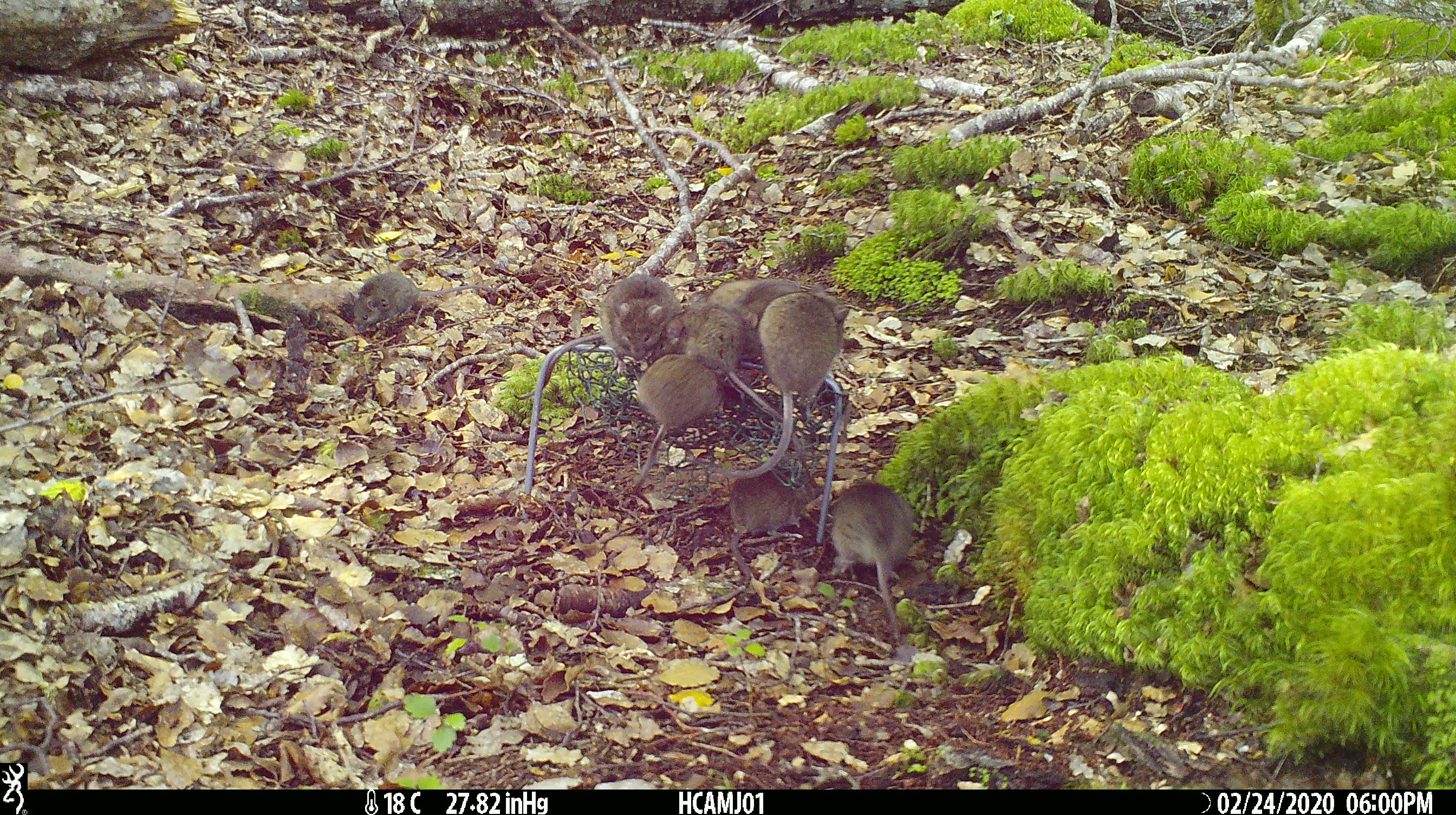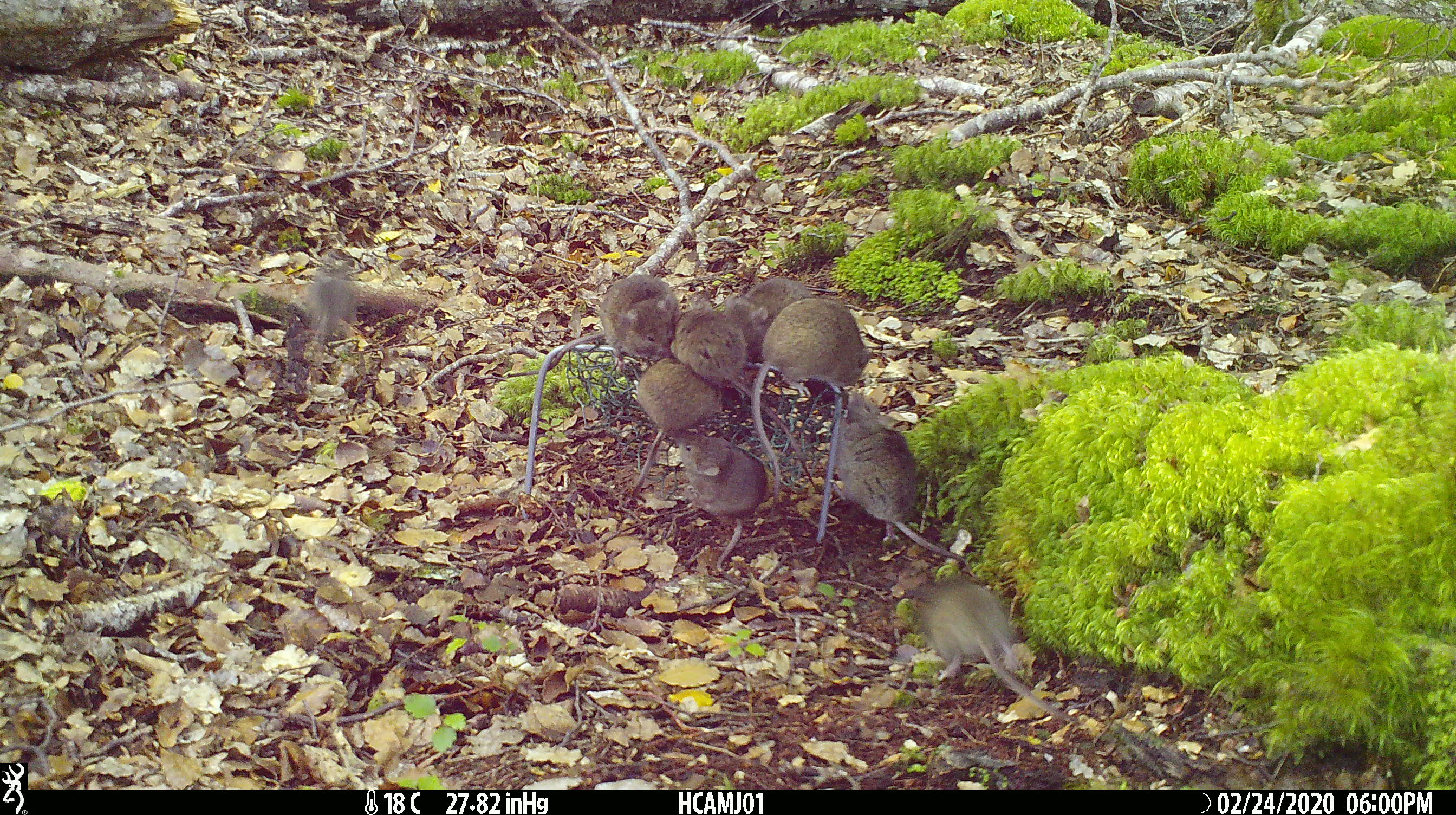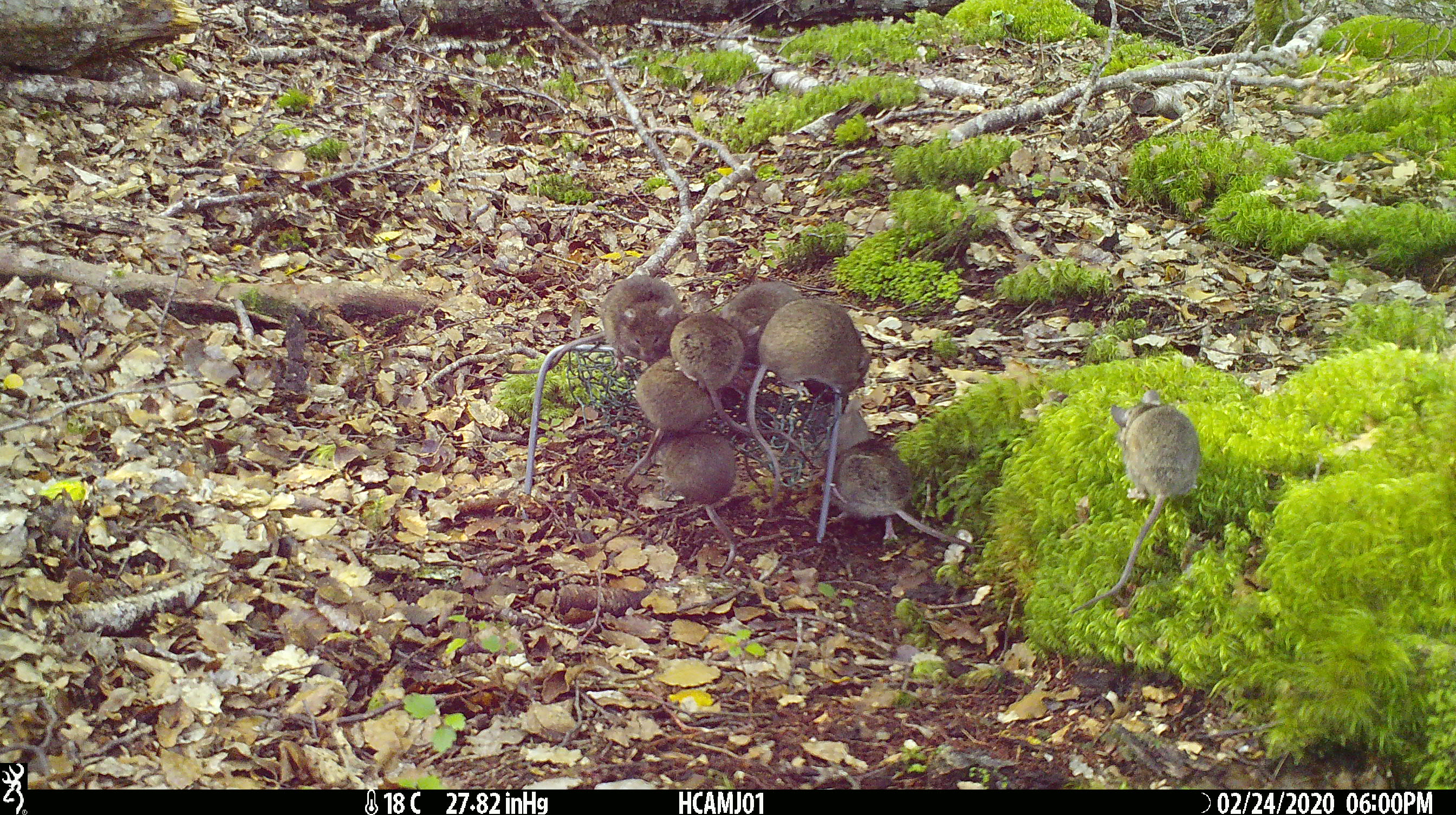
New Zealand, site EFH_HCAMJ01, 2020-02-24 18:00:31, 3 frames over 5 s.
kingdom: Animalia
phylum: Chordata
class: Mammalia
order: Rodentia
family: Muridae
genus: Mus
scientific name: Mus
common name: mouse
Mouse (Mus).